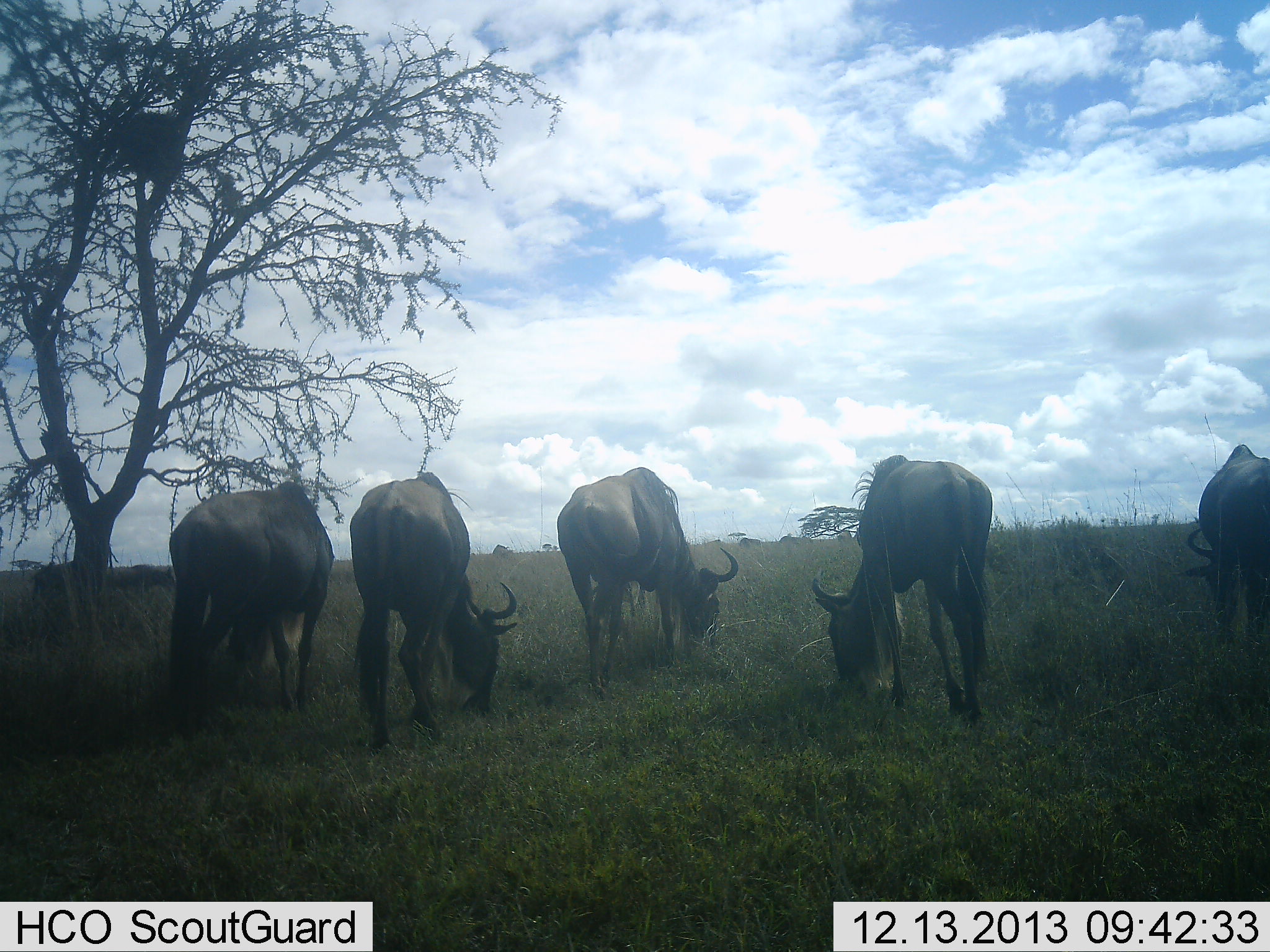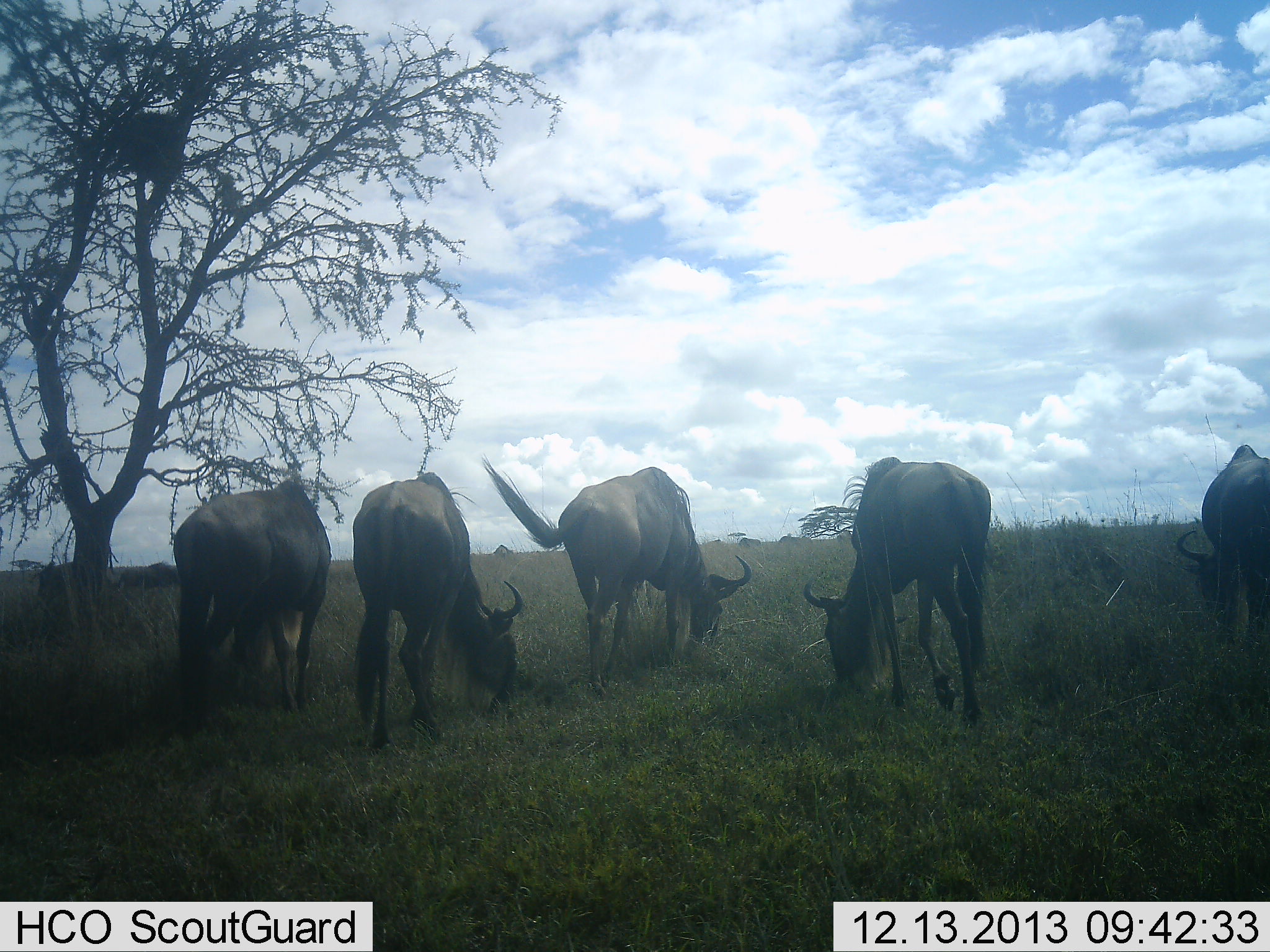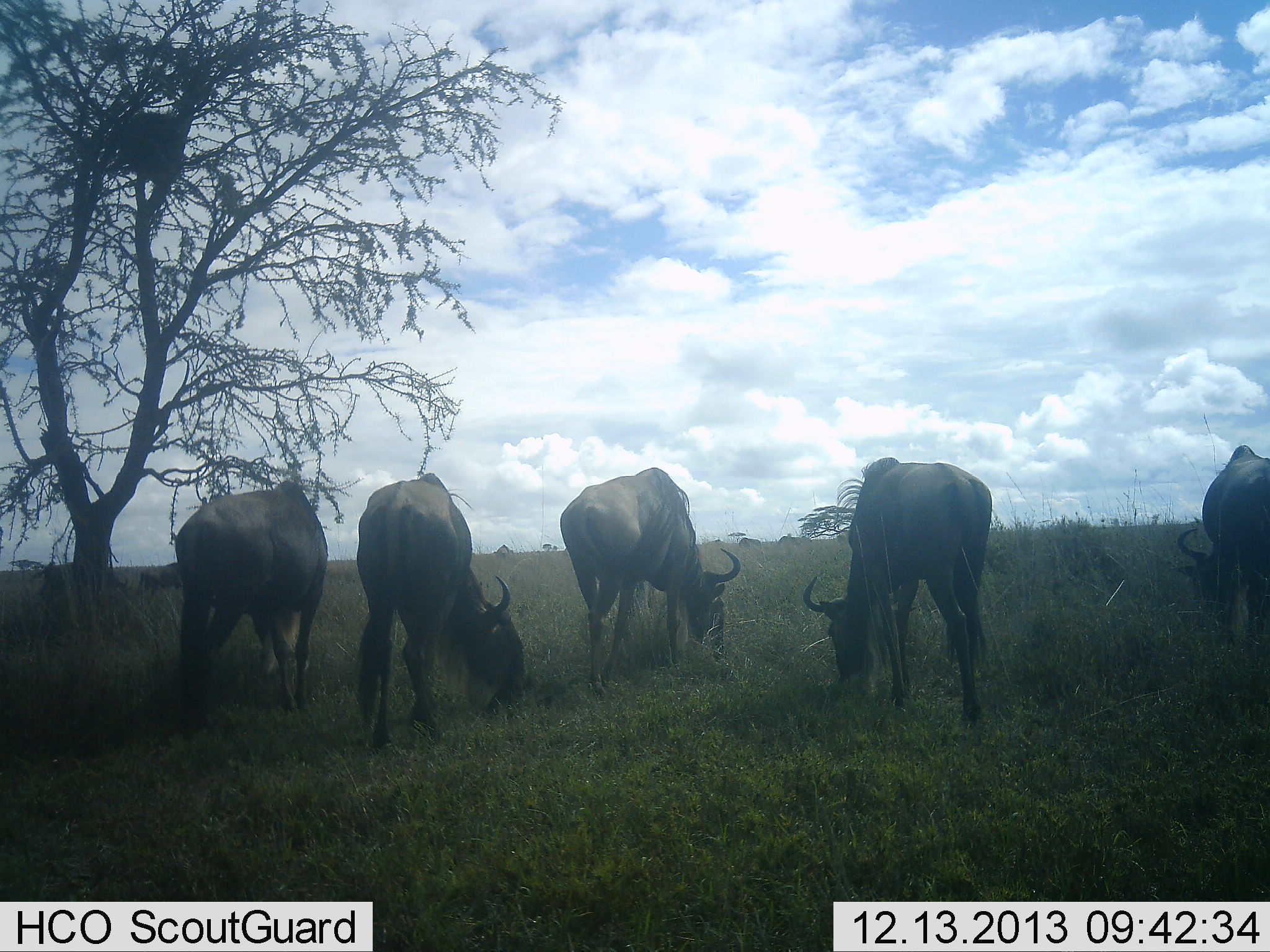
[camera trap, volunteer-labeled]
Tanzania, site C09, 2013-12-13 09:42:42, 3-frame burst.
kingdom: Animalia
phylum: Chordata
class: Mammalia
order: Artiodactyla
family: Bovidae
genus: Connochaetes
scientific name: Connochaetes taurinus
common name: blue wildebeest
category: wildebeest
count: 5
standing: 10%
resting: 0%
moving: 30%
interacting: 0%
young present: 0%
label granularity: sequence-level